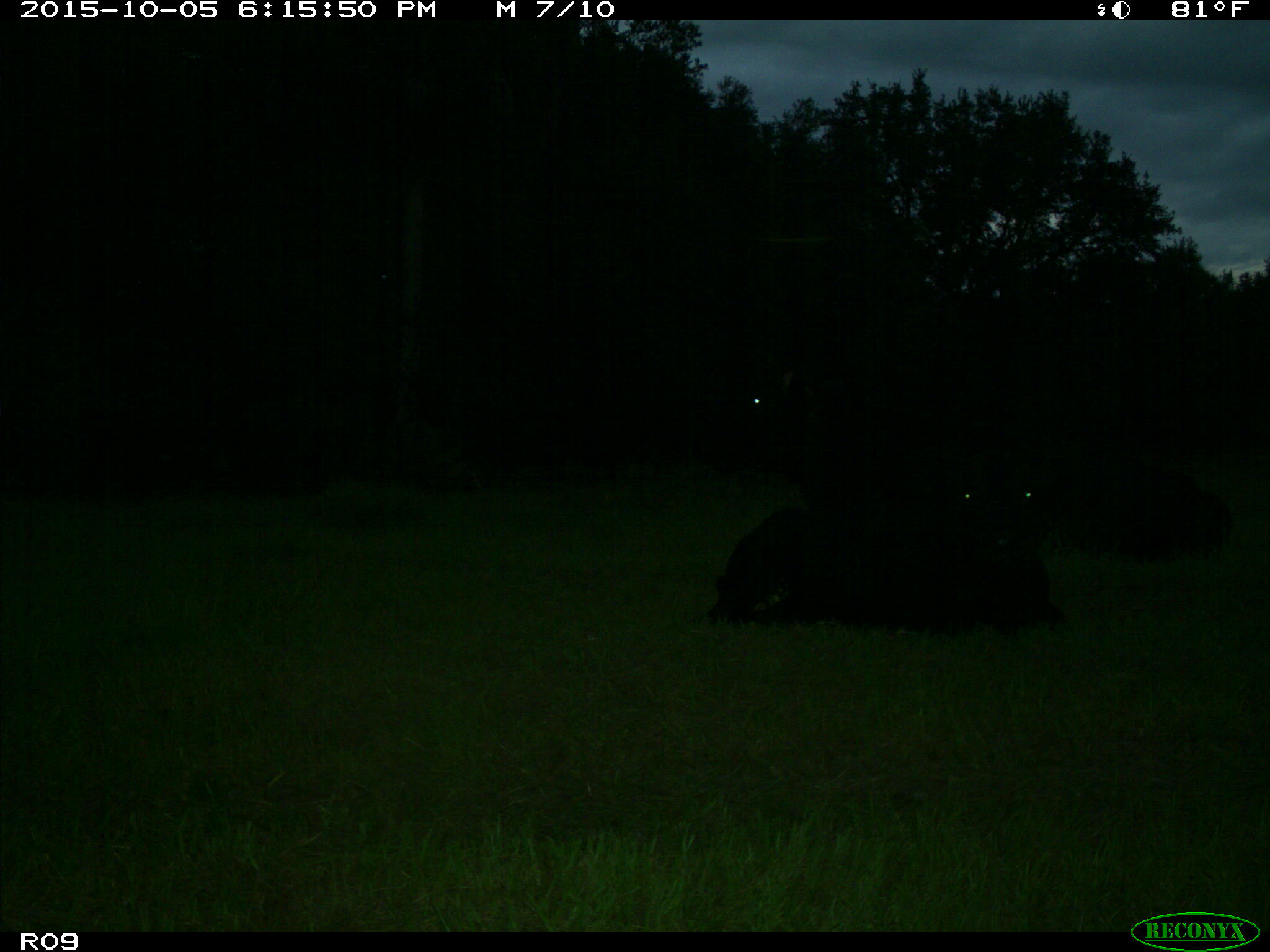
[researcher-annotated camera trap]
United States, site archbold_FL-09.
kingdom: Animalia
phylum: Chordata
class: Mammalia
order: Artiodactyla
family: Bovidae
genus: Bos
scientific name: Bos taurus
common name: domestic cow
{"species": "Bos taurus (domestic cow)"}